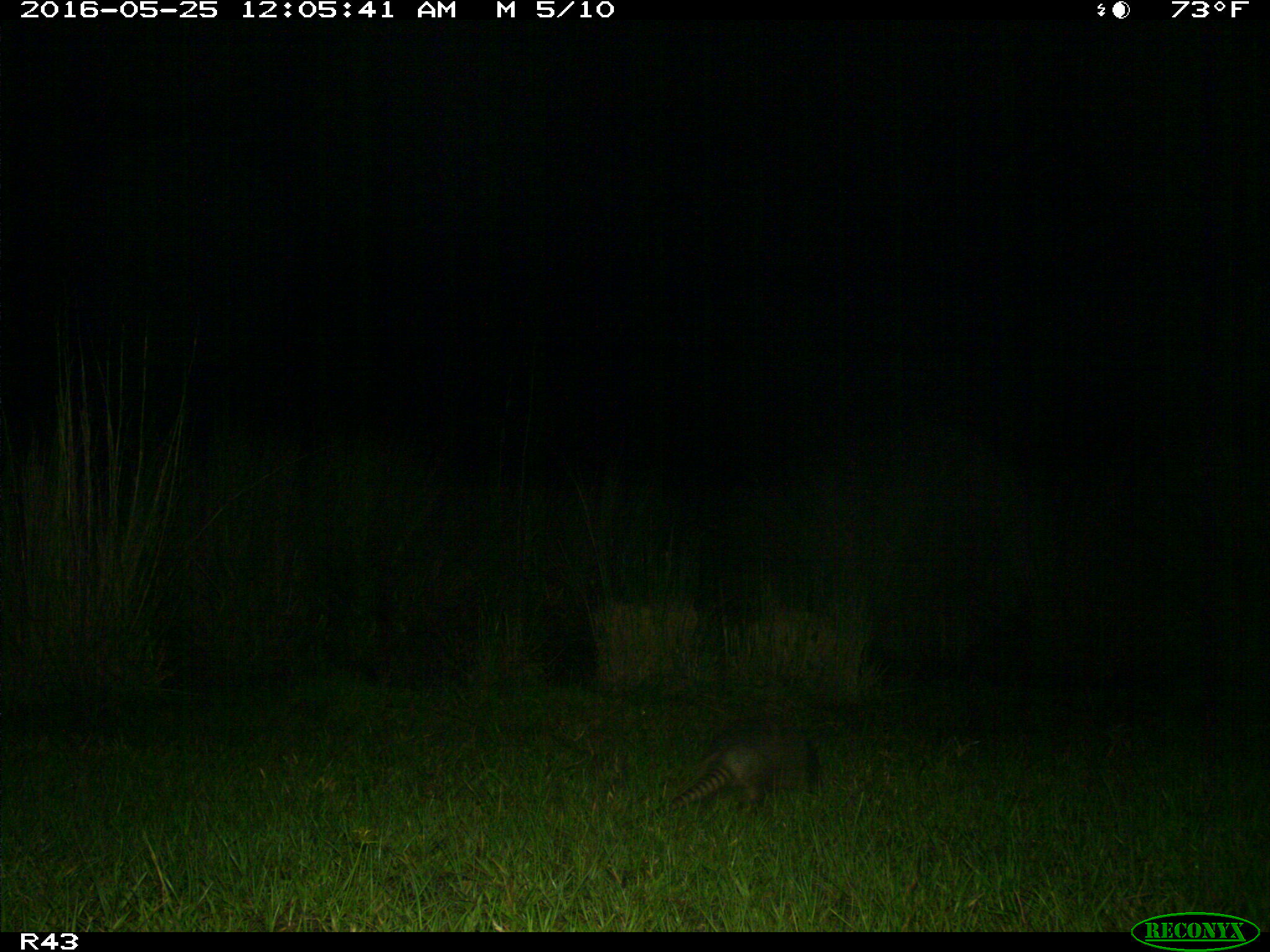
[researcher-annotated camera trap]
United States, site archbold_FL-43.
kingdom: Animalia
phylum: Chordata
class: Mammalia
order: Cingulata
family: Dasypodidae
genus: Dasypus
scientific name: Dasypus novemcinctus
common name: nine-banded armadillo